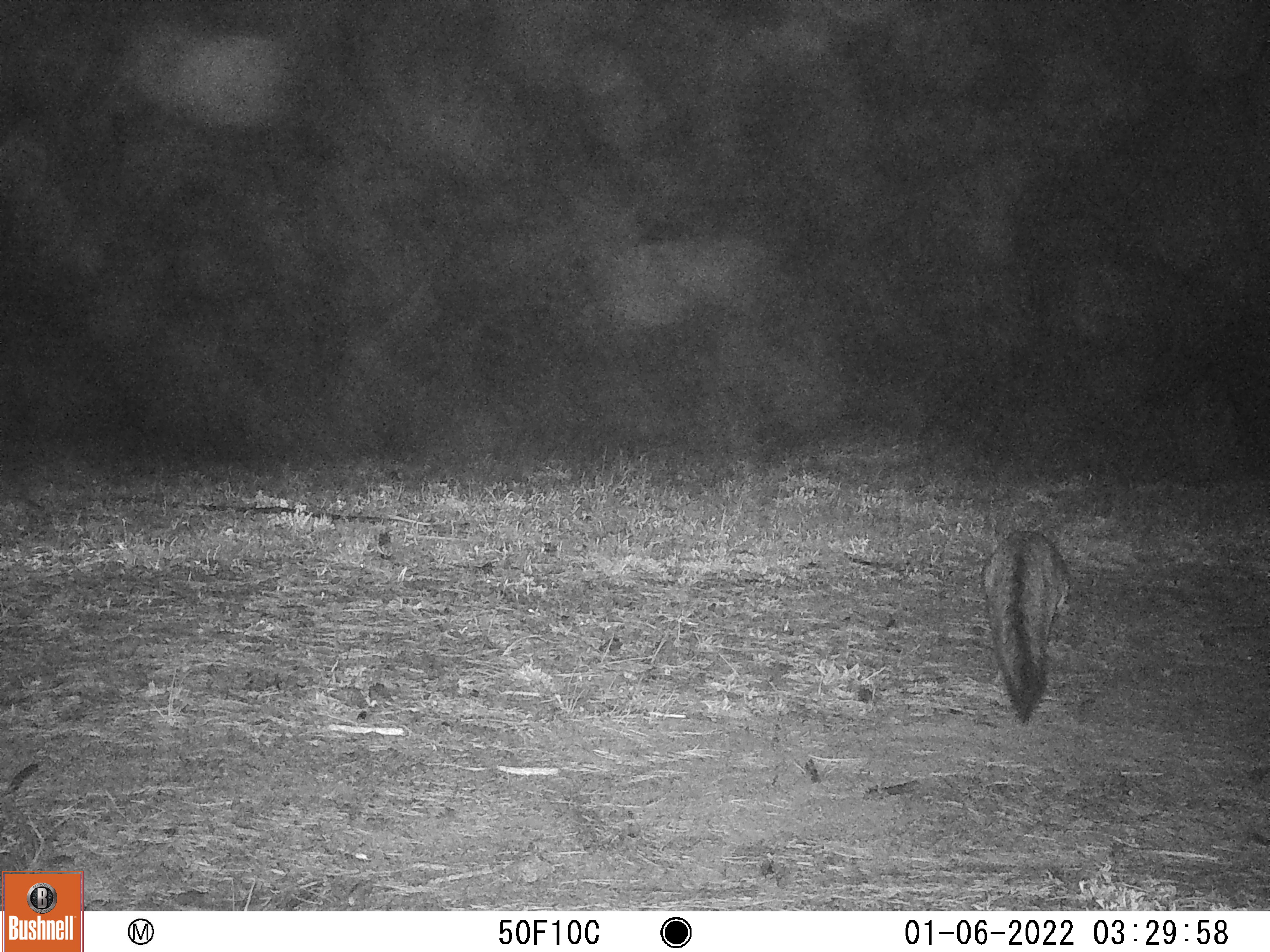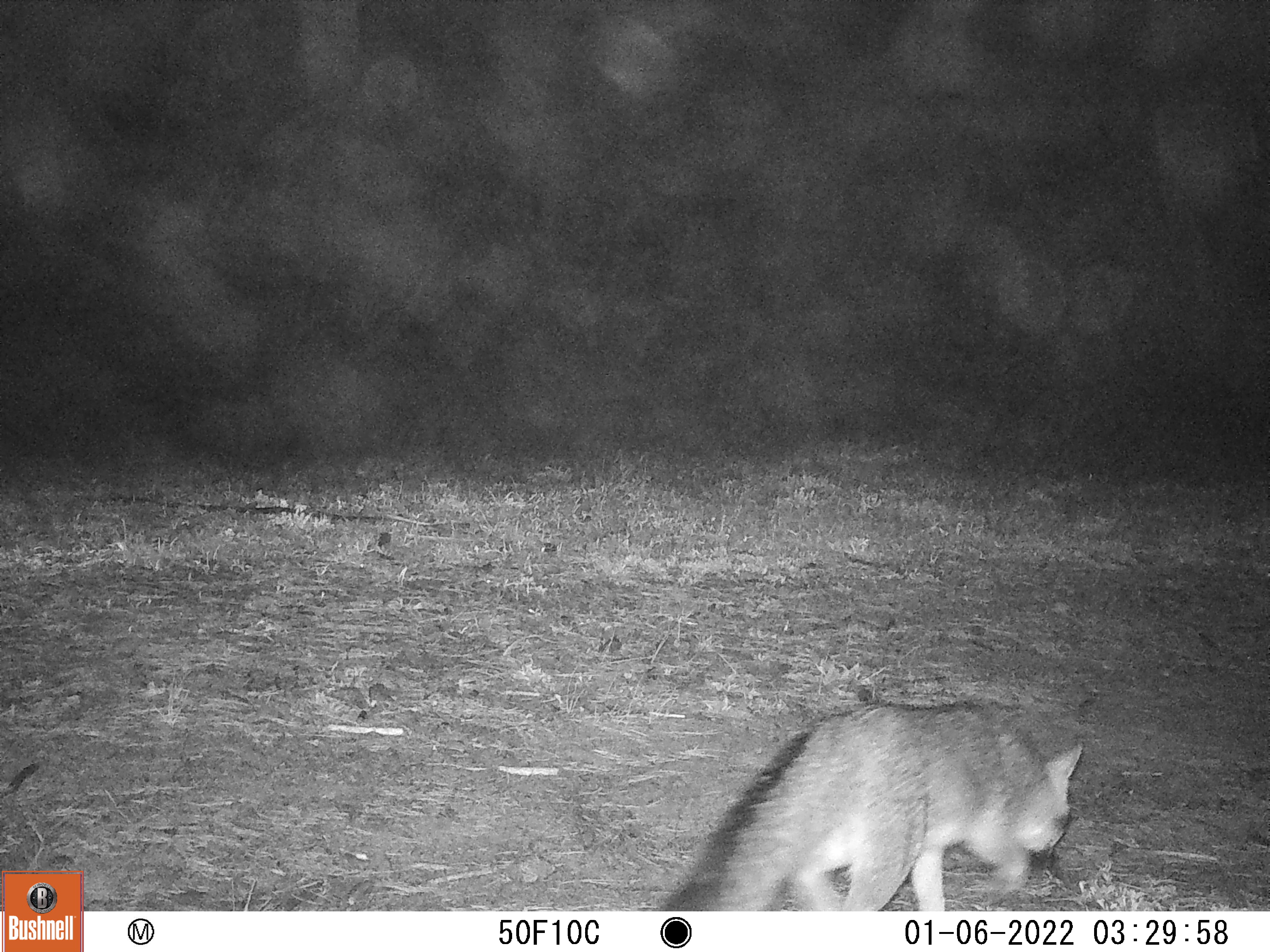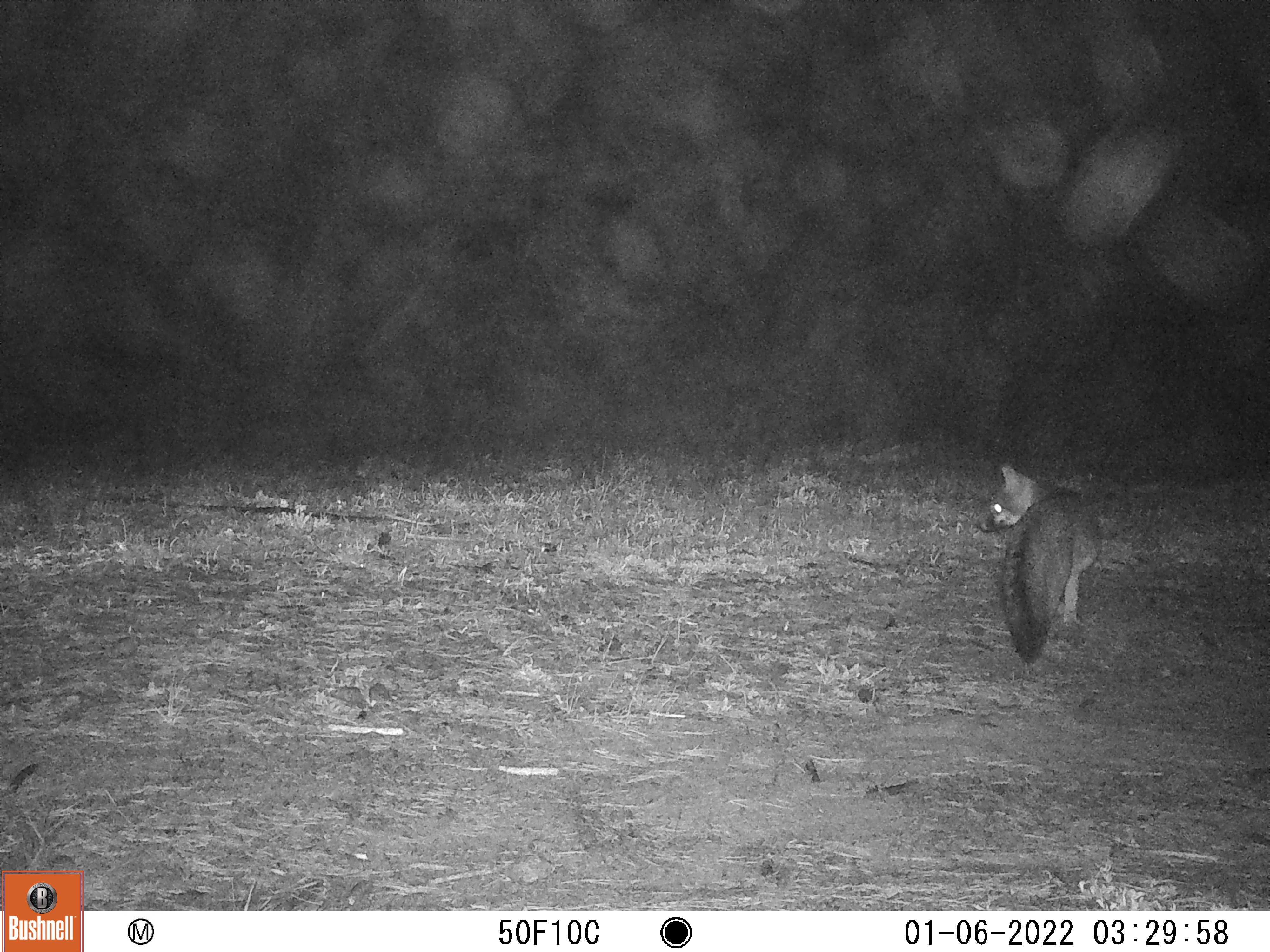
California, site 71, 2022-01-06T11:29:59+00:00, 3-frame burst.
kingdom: Animalia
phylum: Chordata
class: Mammalia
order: Carnivora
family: Canidae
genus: Urocyon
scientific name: Urocyon cinereoargenteus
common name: gray fox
Gray fox (Urocyon cinereoargenteus).